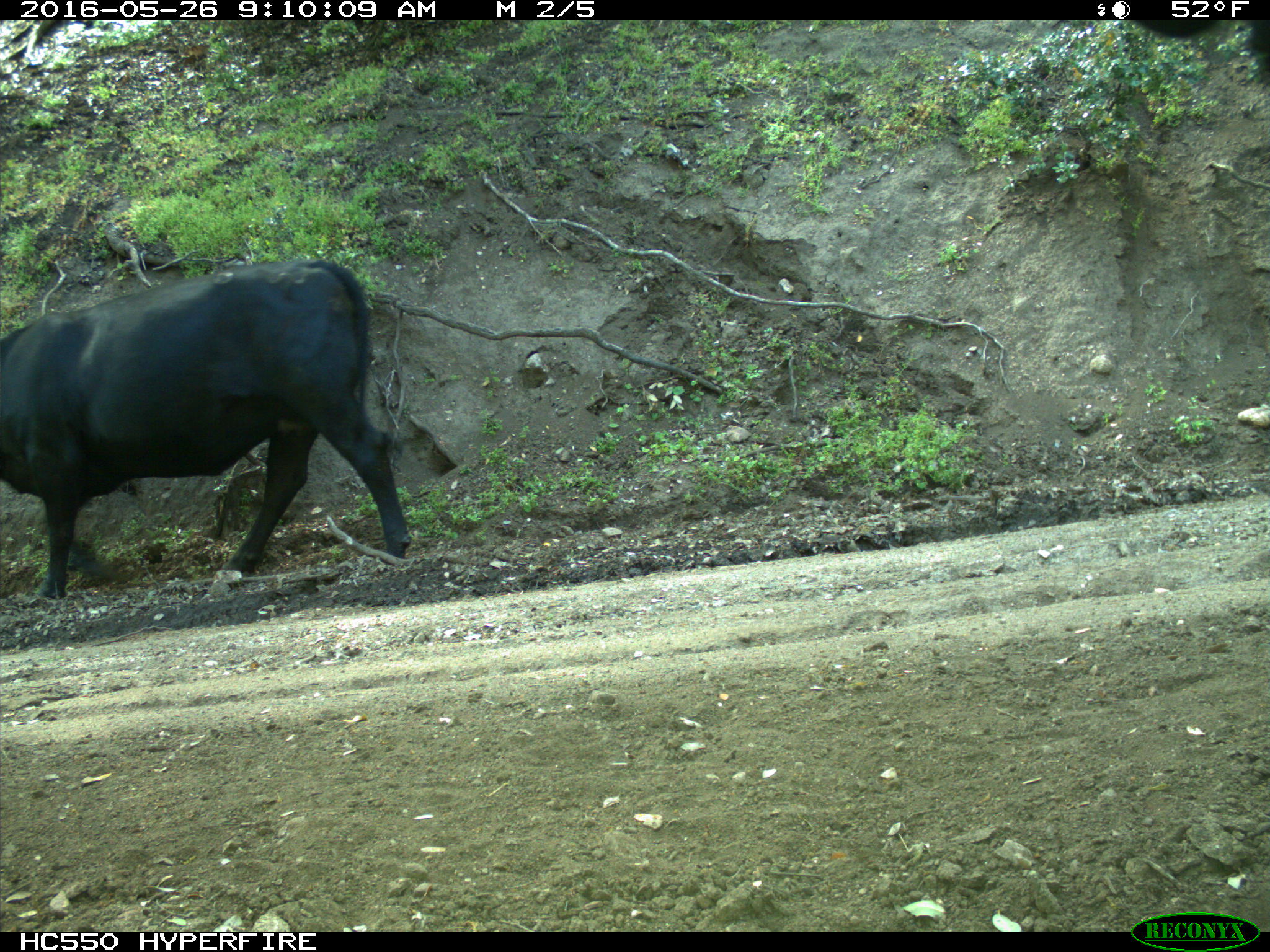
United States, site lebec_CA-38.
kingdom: Animalia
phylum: Chordata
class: Mammalia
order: Artiodactyla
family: Bovidae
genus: Bos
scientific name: Bos taurus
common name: domestic cow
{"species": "Bos taurus (domestic cow)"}